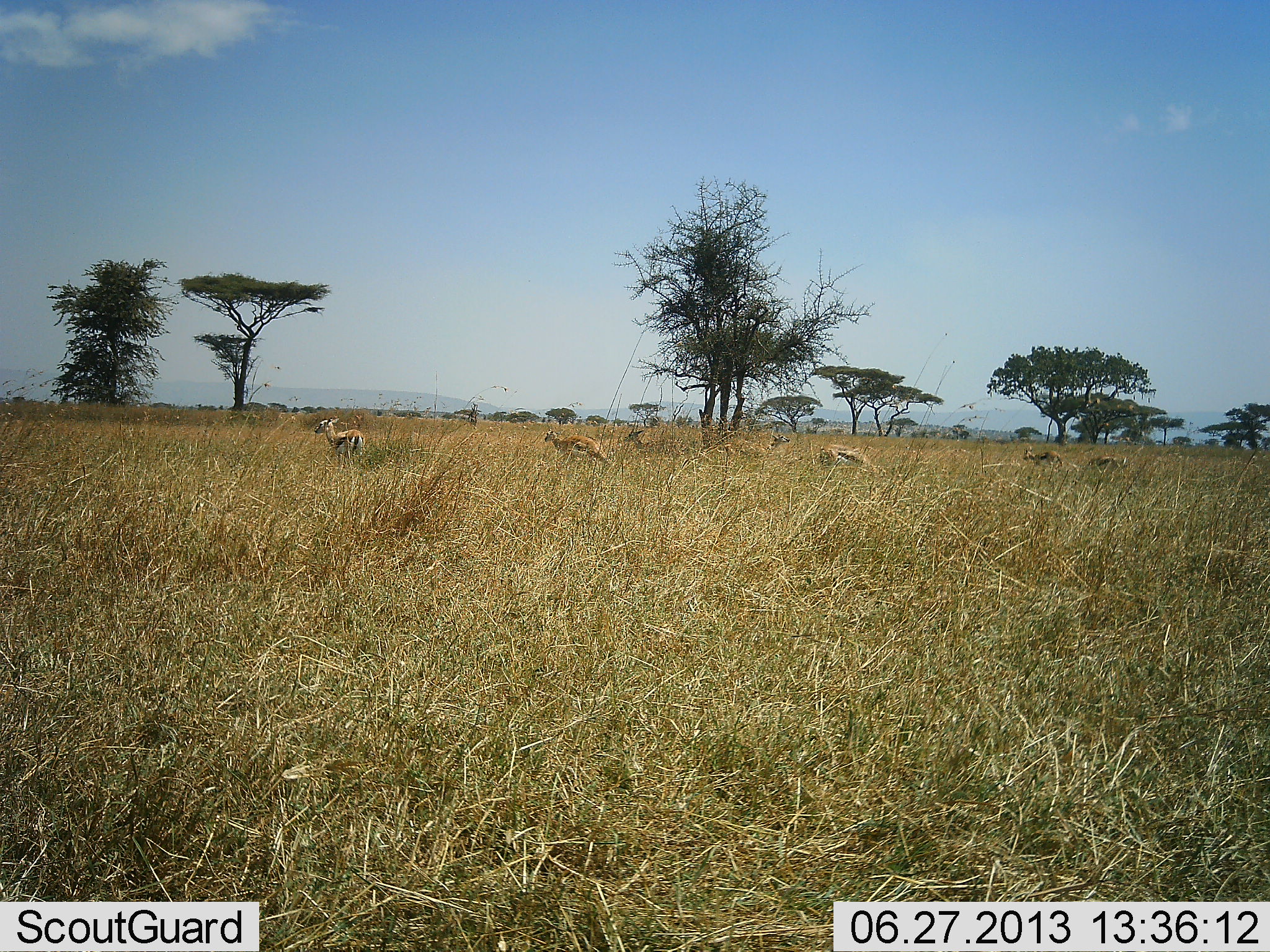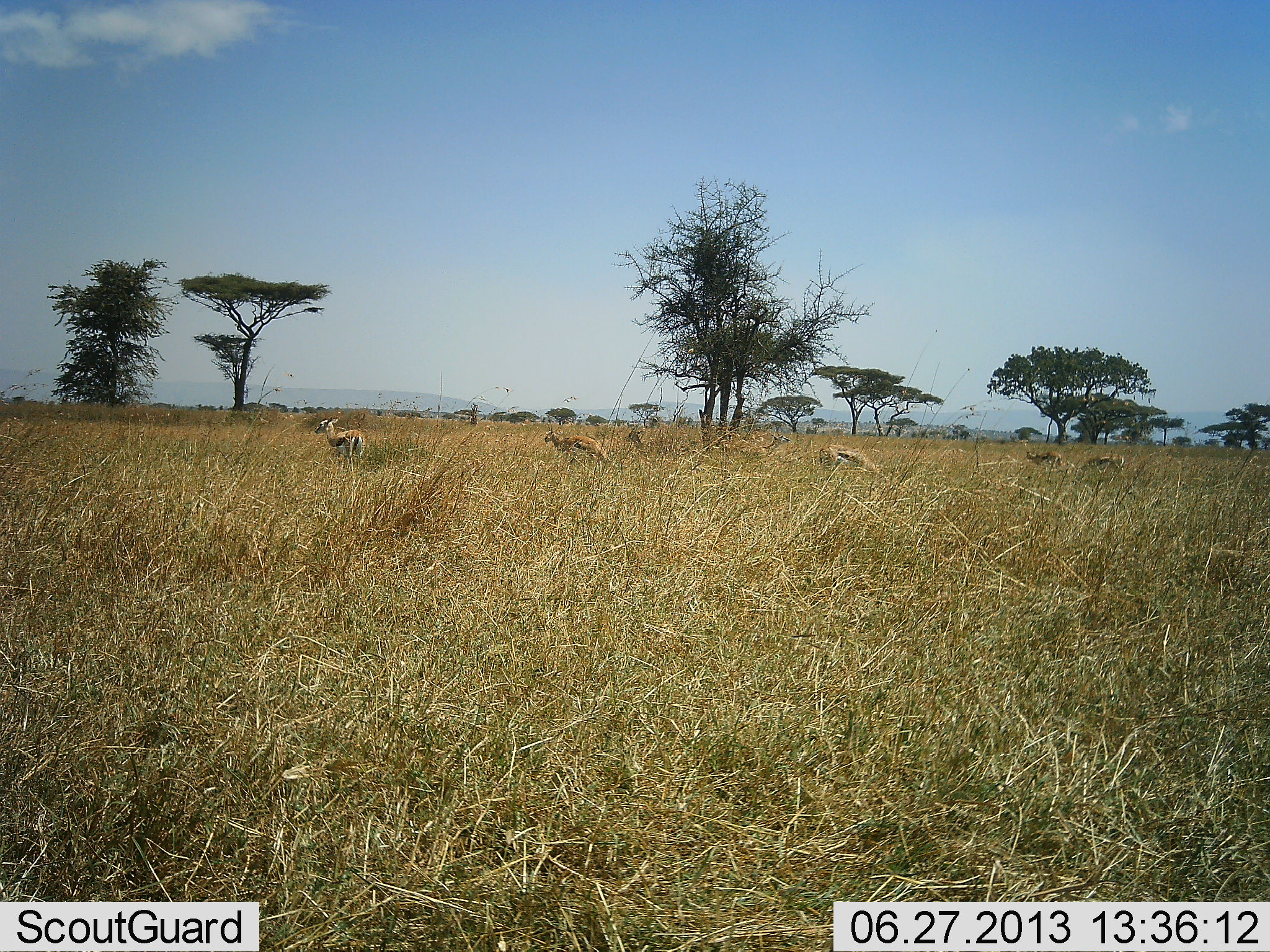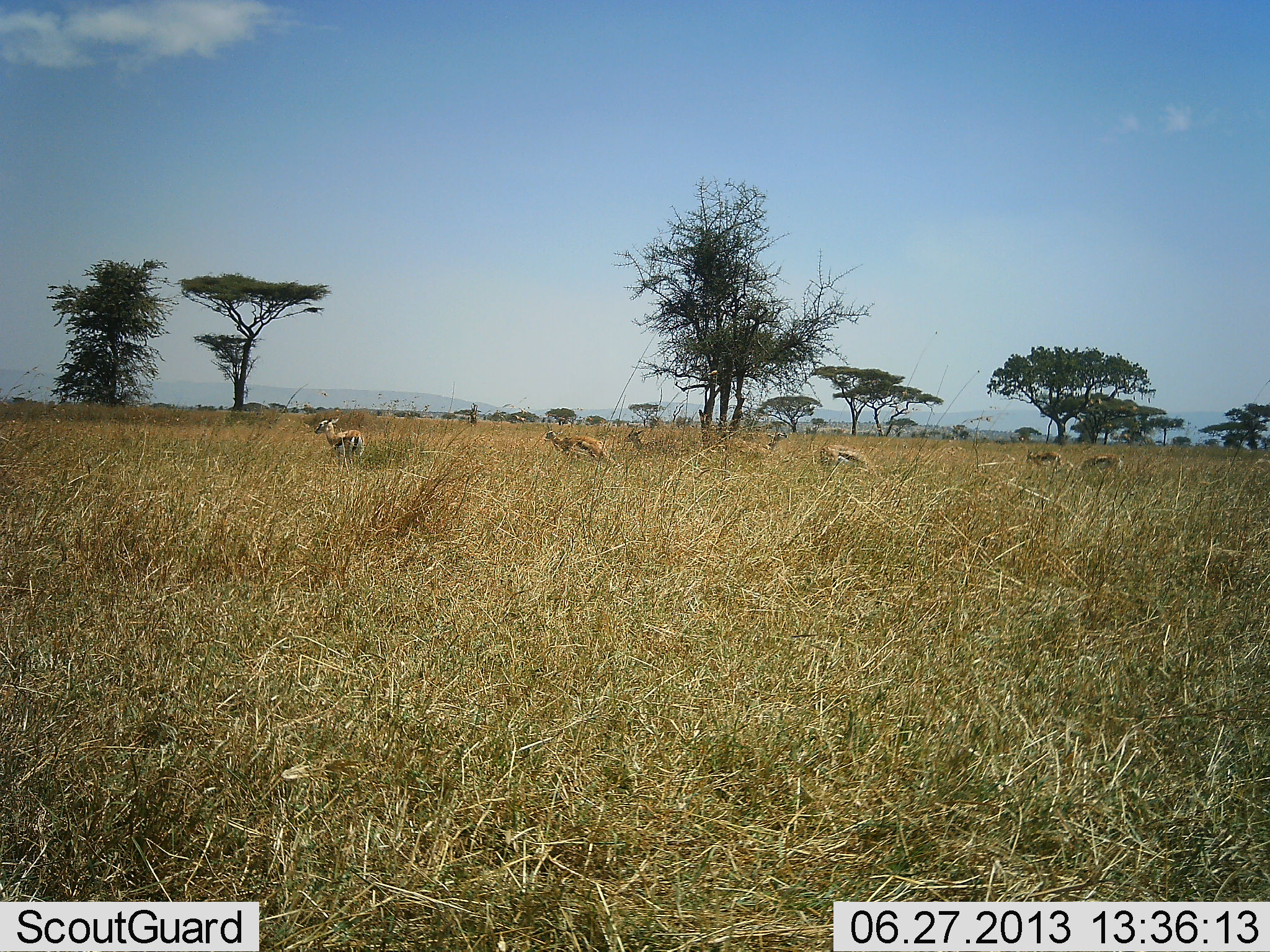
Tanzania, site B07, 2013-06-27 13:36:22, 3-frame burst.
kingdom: Animalia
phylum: Chordata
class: Mammalia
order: Artiodactyla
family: Bovidae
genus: Eudorcas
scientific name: Eudorcas thomsonii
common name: thomson's gazelle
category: gazellethomsons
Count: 6.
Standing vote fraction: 92%.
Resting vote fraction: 0%.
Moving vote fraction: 8%.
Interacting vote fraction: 0%.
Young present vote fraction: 0%.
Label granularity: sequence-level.